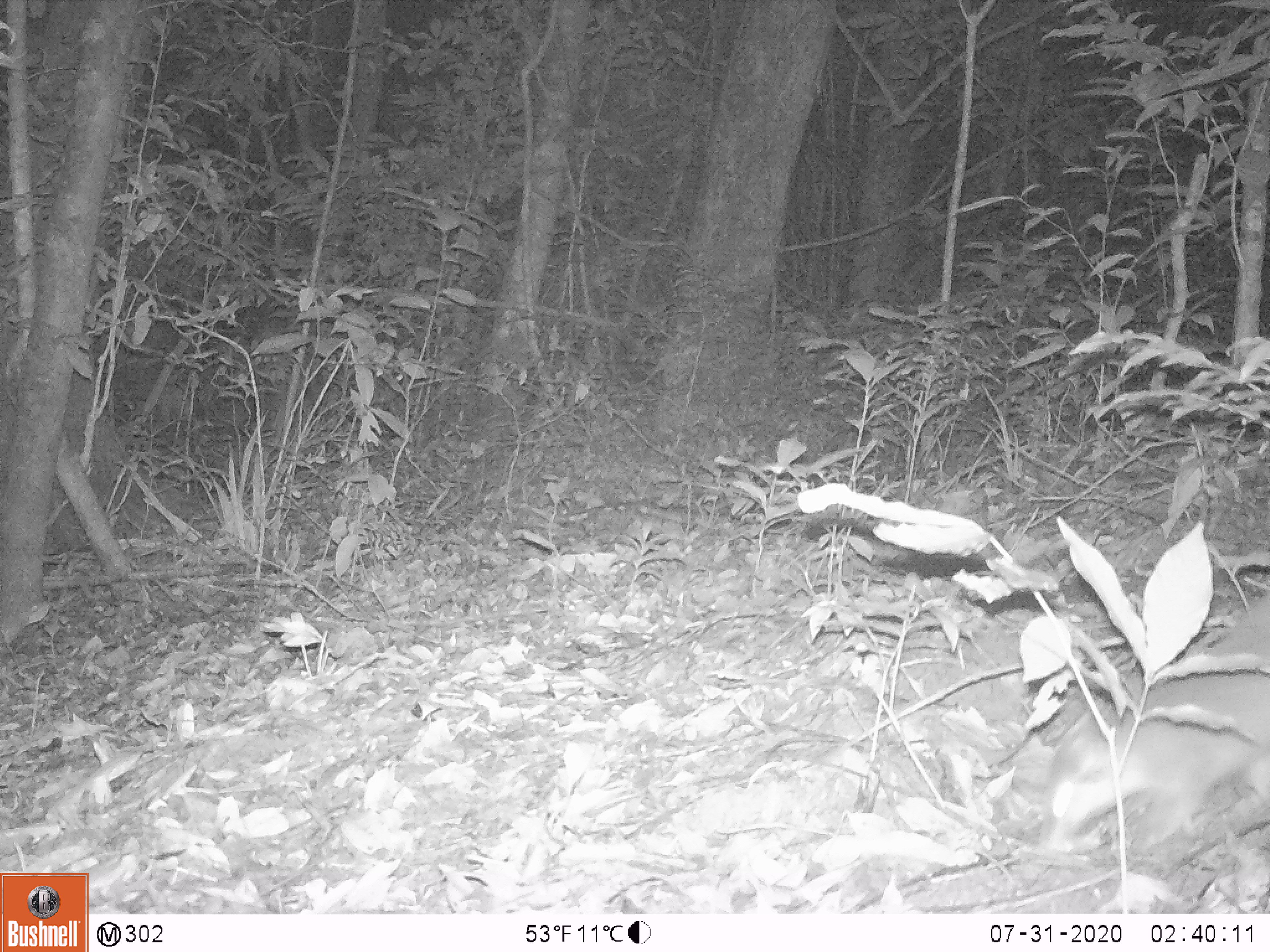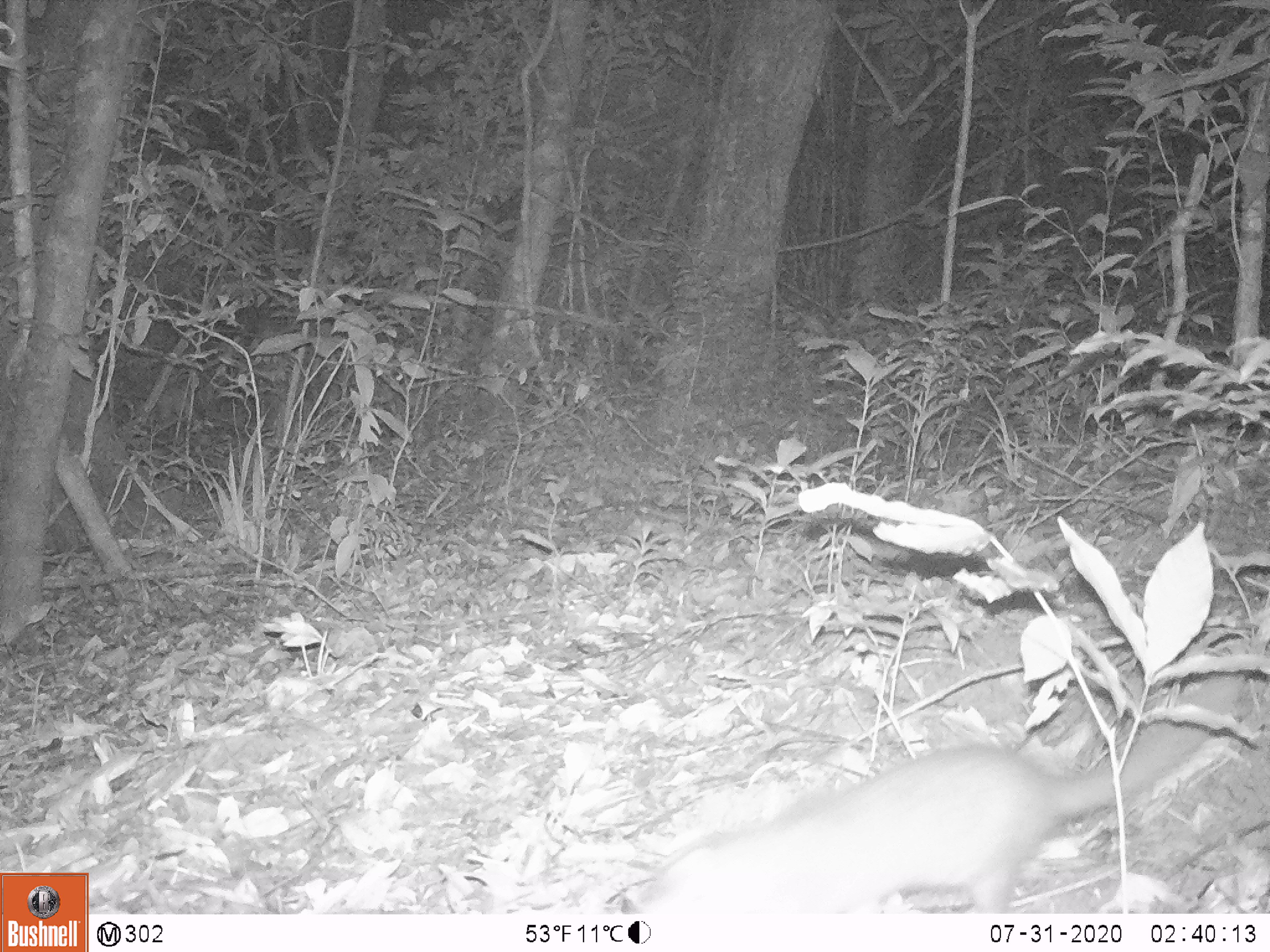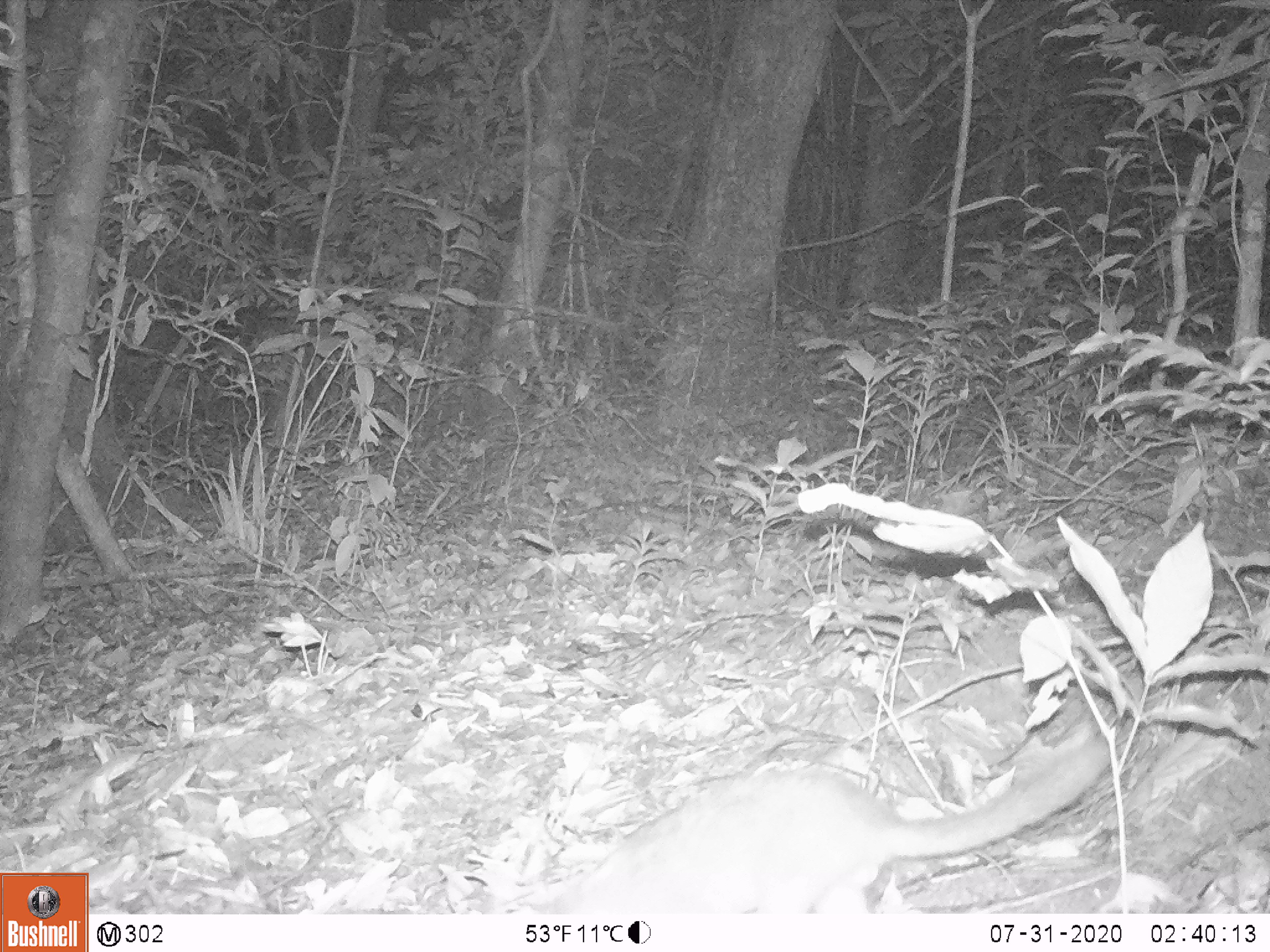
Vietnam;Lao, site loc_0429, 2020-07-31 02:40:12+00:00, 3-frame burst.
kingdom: Animalia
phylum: Chordata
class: Mammalia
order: Carnivora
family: Mustelidae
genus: Melogale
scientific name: Melogale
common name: ferret badger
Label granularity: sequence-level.